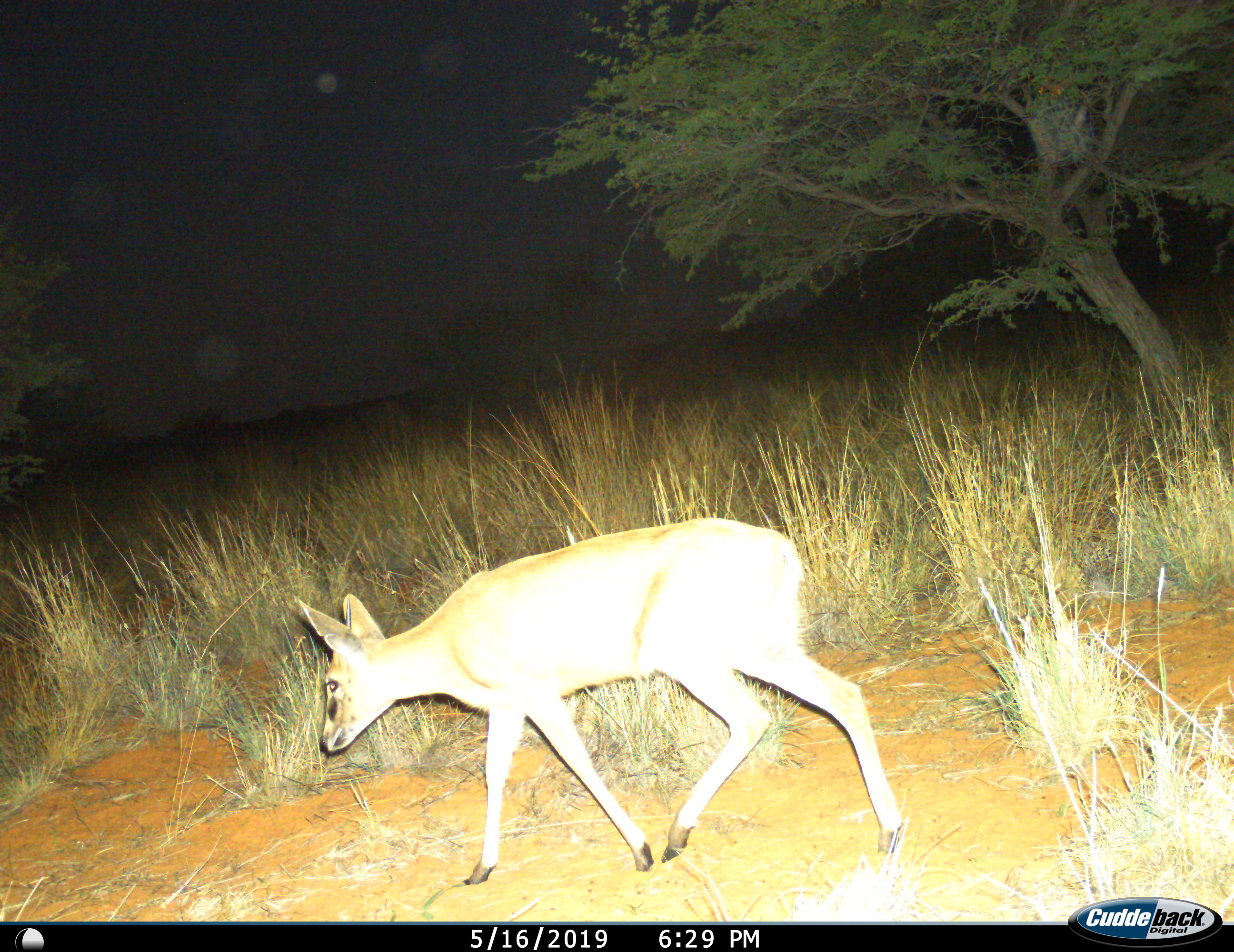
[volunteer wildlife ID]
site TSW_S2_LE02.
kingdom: Animalia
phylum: Chordata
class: Mammalia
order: Artiodactyla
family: Bovidae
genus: Sylvicapra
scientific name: Sylvicapra grimmia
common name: common duiker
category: duikercommongrey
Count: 1.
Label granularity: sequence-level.